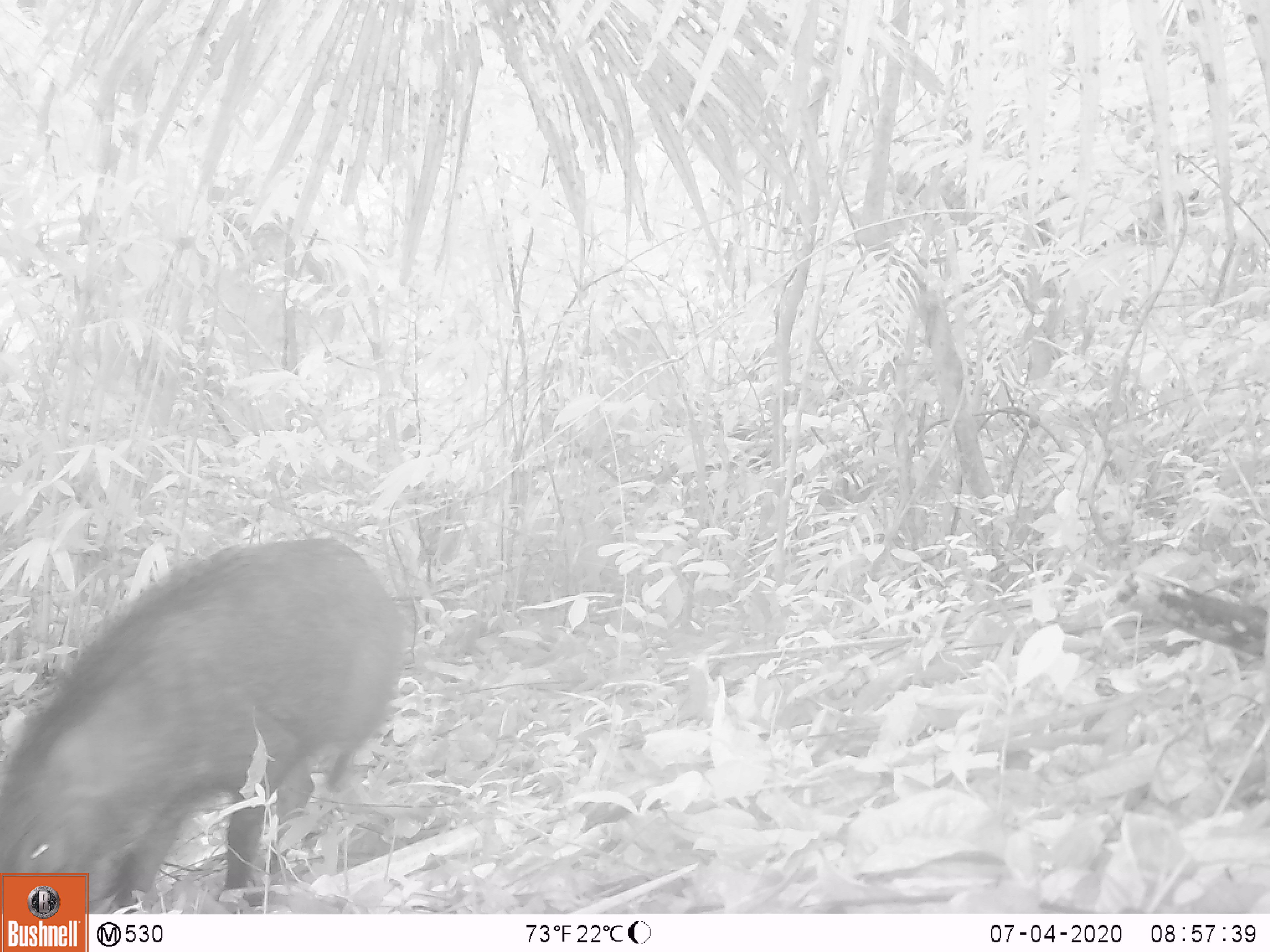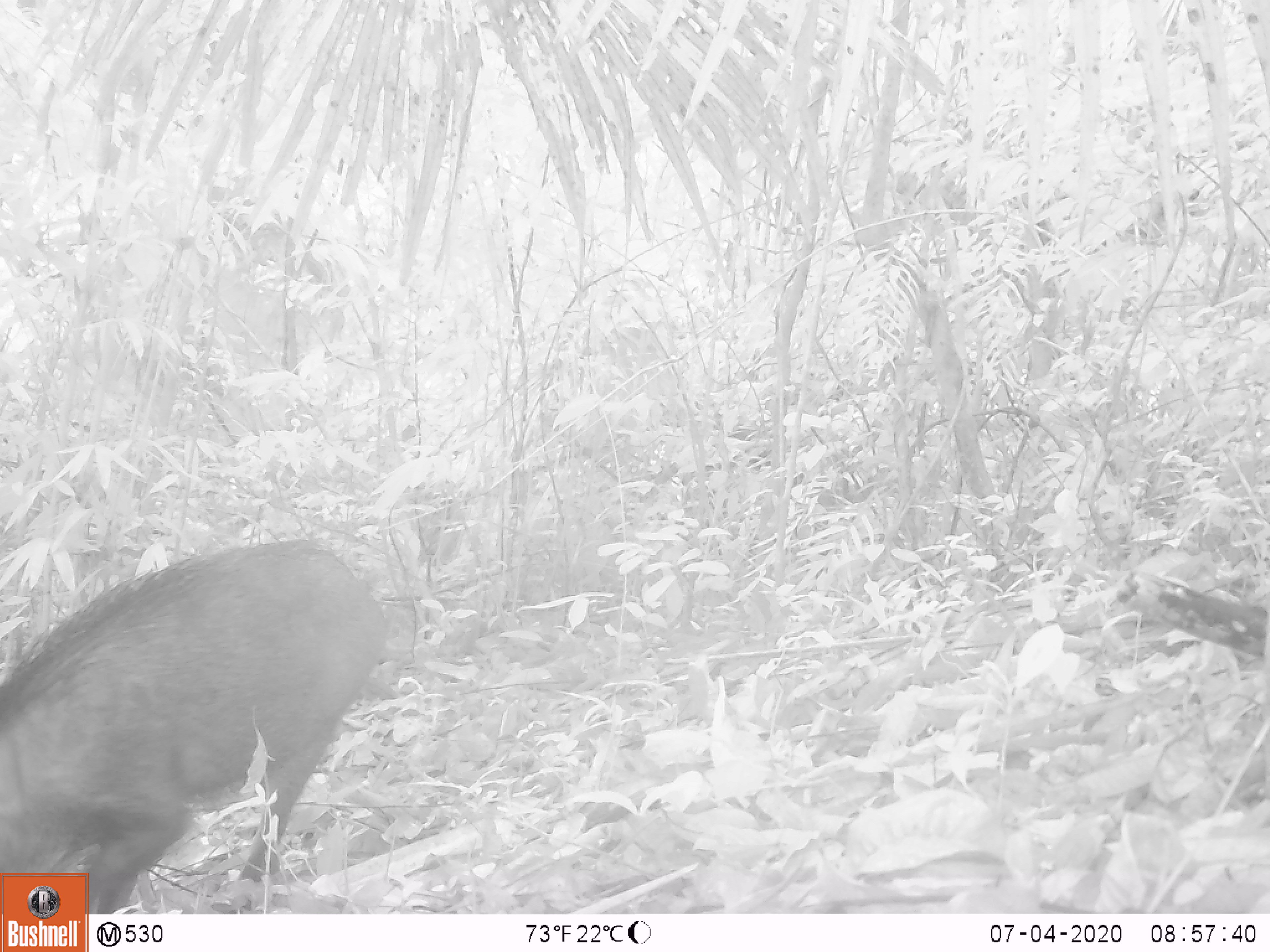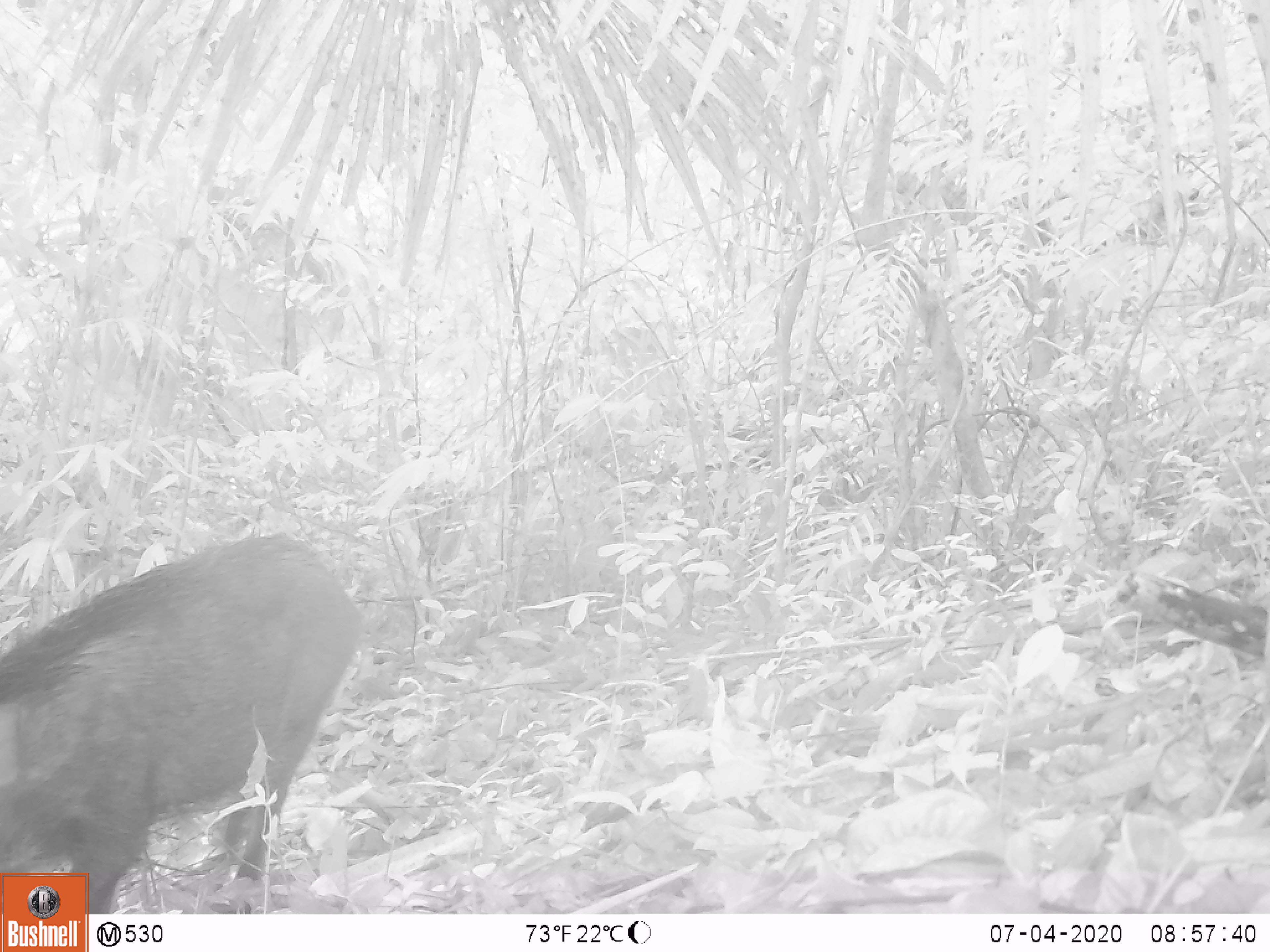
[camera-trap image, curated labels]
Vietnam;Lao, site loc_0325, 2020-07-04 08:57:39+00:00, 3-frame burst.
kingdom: Animalia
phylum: Chordata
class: Mammalia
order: Artiodactyla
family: Suidae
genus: Sus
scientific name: Sus scrofa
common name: eurasian wild pig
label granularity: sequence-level